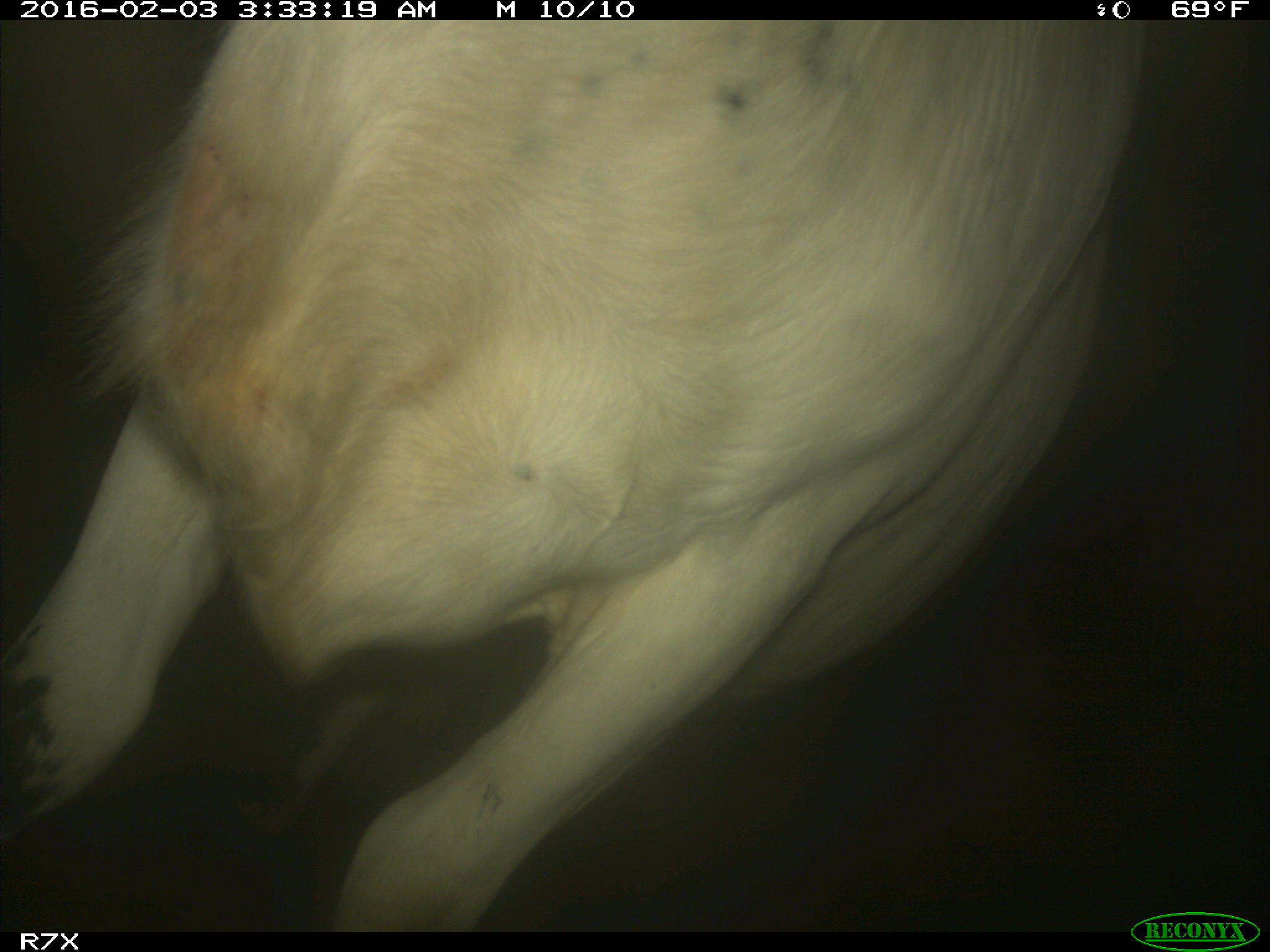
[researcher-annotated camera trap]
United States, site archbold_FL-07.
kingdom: Animalia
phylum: Chordata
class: Mammalia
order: Artiodactyla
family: Bovidae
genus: Bos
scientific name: Bos taurus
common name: domestic cow